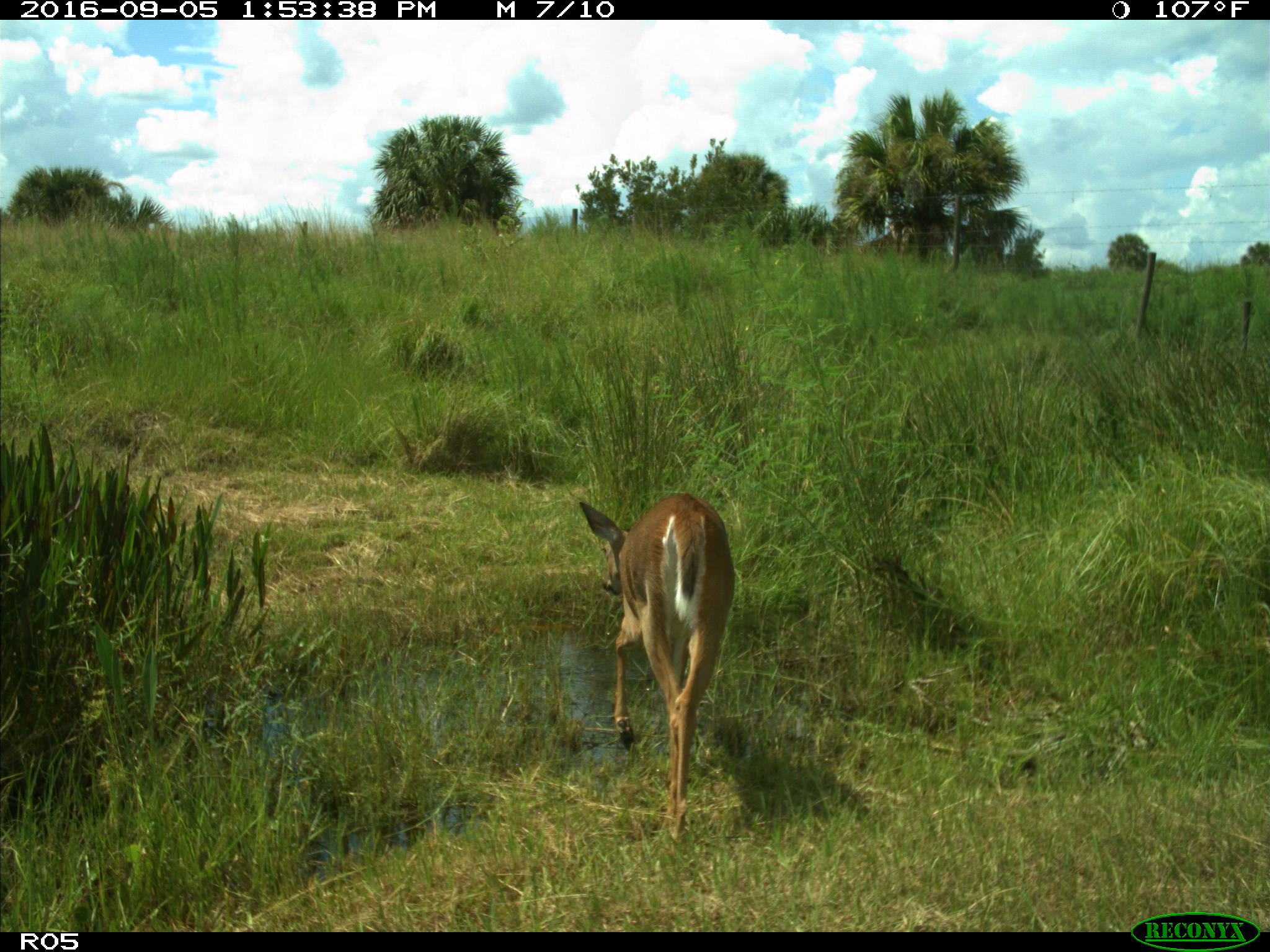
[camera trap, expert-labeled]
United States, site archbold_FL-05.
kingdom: Animalia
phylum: Chordata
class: Mammalia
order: Artiodactyla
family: Cervidae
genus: Odocoileus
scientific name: Odocoileus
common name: deer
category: unidentified deer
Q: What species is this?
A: Unidentified deer (deer) (Odocoileus).